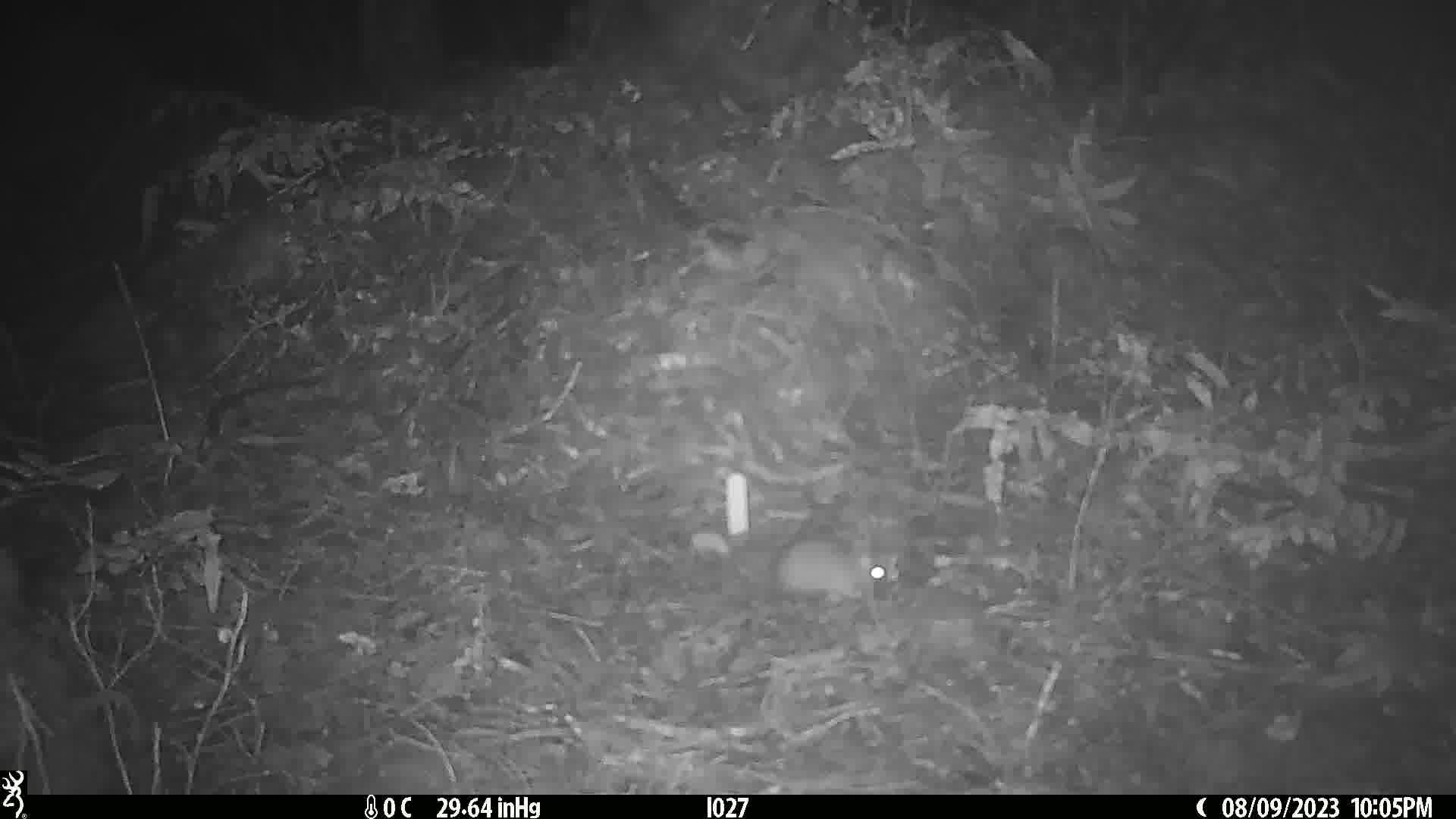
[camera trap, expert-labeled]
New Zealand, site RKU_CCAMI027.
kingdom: Animalia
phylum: Chordata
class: Mammalia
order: Rodentia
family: Muridae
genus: Rattus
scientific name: Rattus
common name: rat